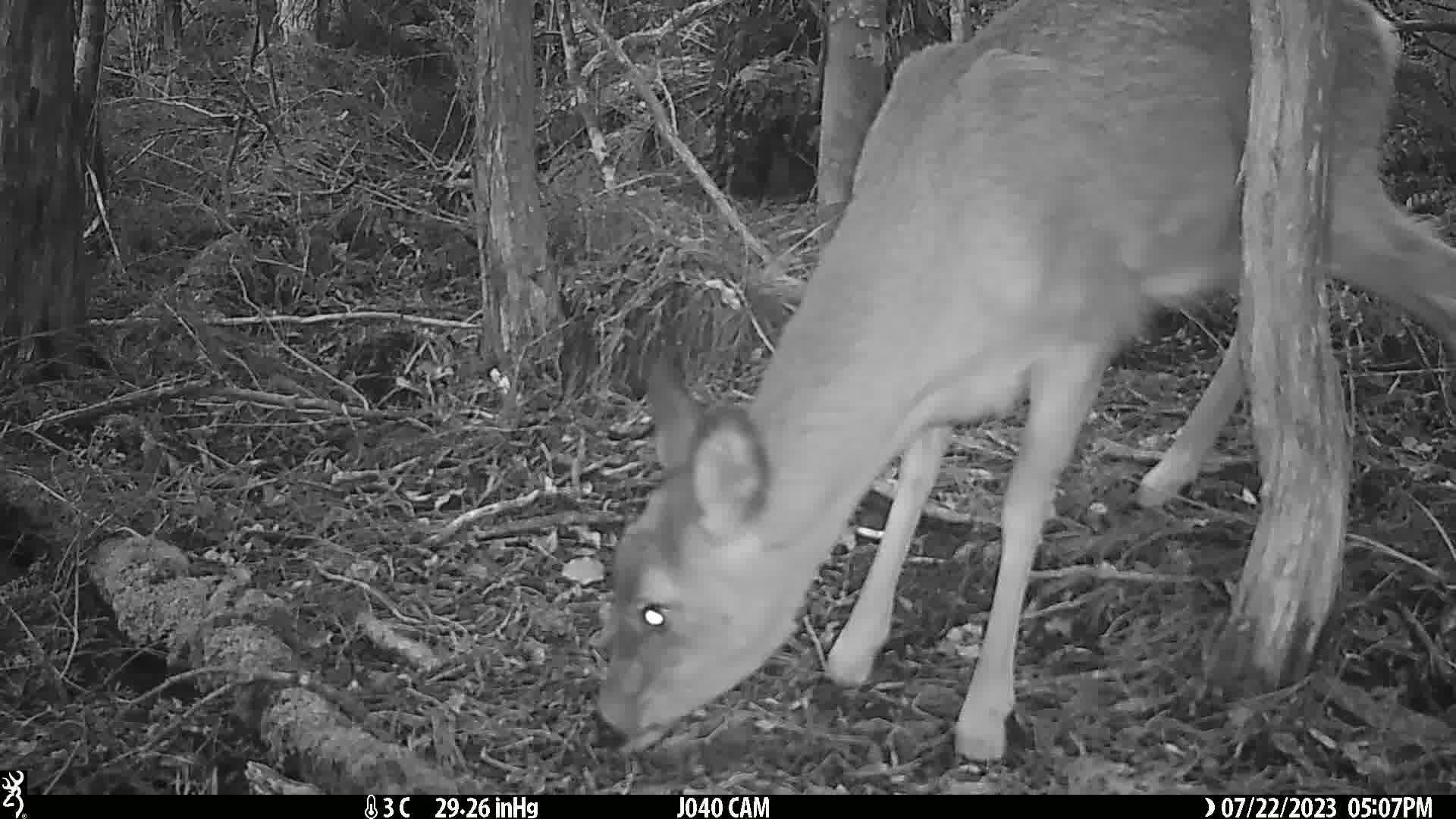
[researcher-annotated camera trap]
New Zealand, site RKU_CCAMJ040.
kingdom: Animalia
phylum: Chordata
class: Mammalia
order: Artiodactyla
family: Cervidae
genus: Odocoileus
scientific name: Odocoileus virginianus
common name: white-tailed deer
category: white tailed deer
White tailed deer (white-tailed deer) (Odocoileus virginianus).